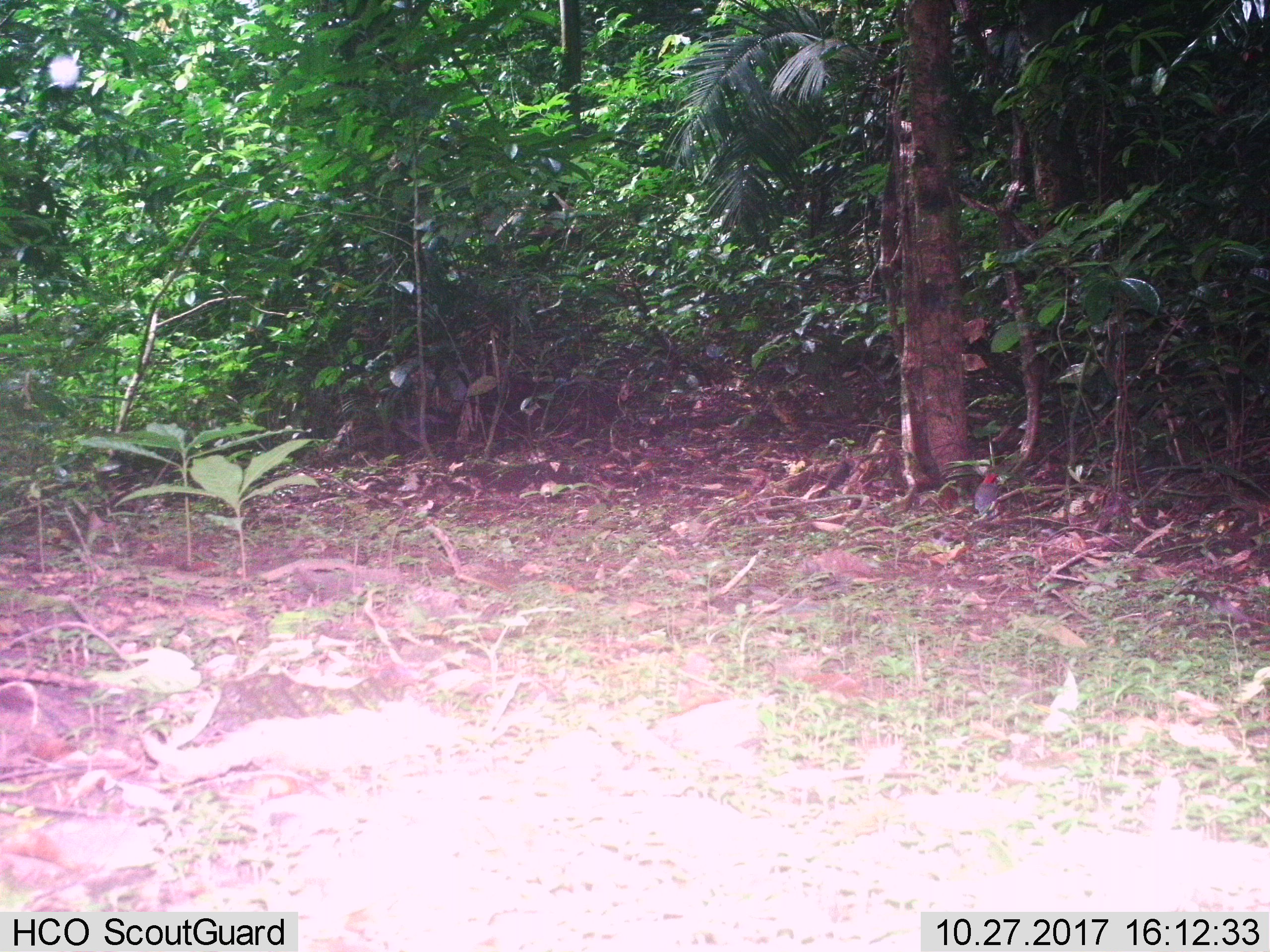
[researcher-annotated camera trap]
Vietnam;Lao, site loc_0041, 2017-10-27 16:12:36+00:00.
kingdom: Animalia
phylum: Chordata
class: Aves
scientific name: Aves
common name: bird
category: unidentified bird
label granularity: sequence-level